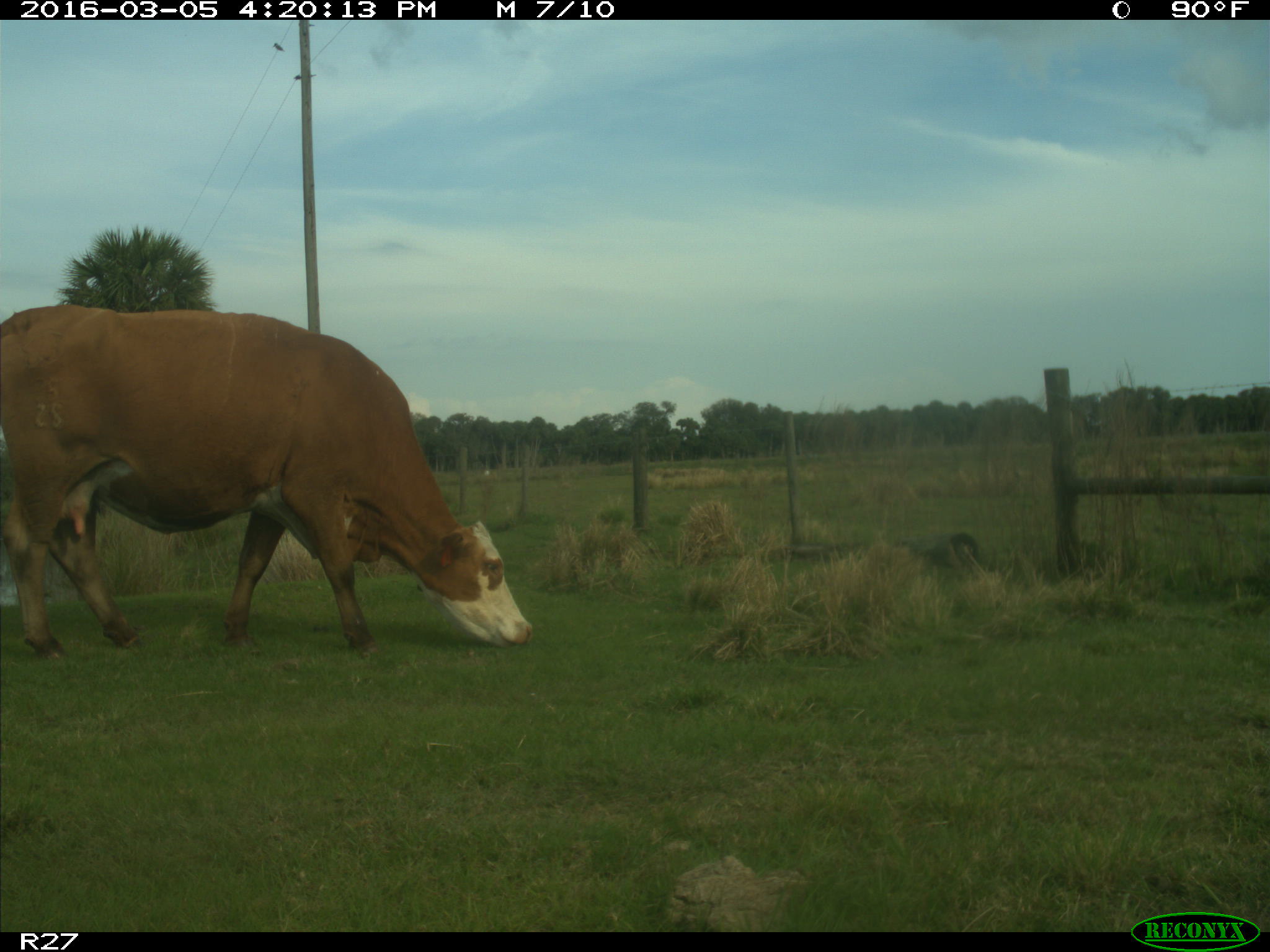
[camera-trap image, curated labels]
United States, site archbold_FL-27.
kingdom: Animalia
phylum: Chordata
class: Mammalia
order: Artiodactyla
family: Bovidae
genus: Bos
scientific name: Bos taurus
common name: domestic cow